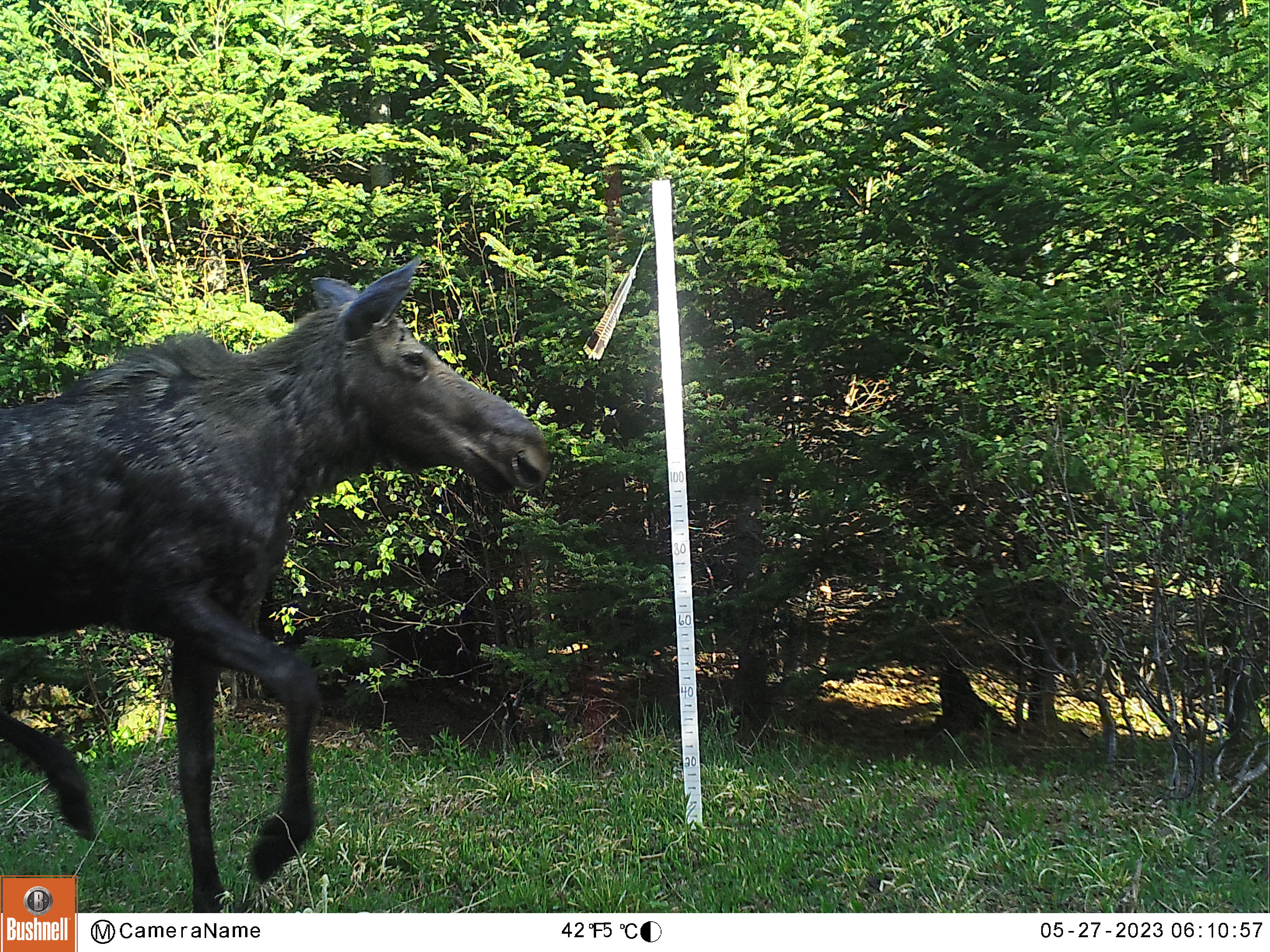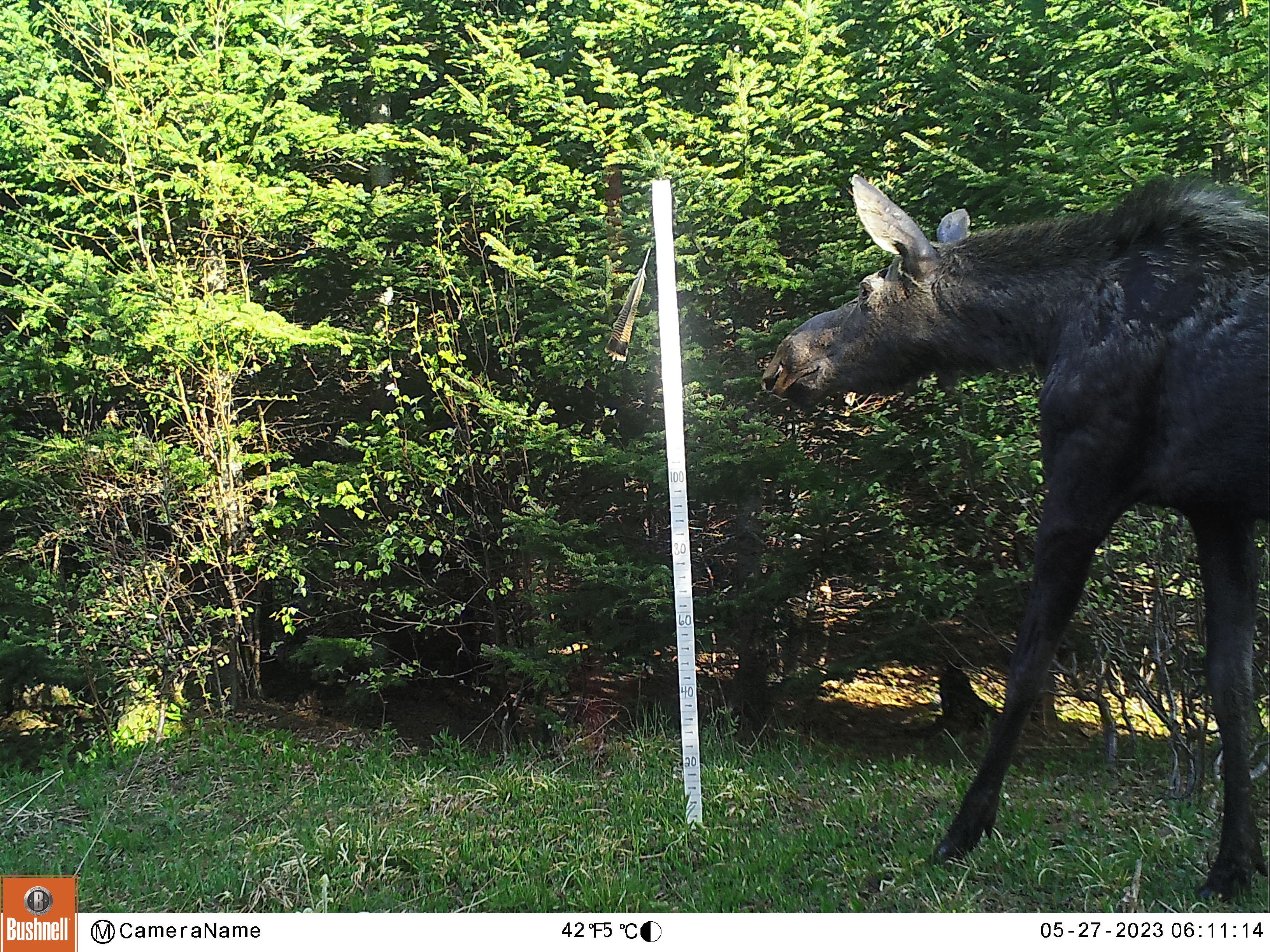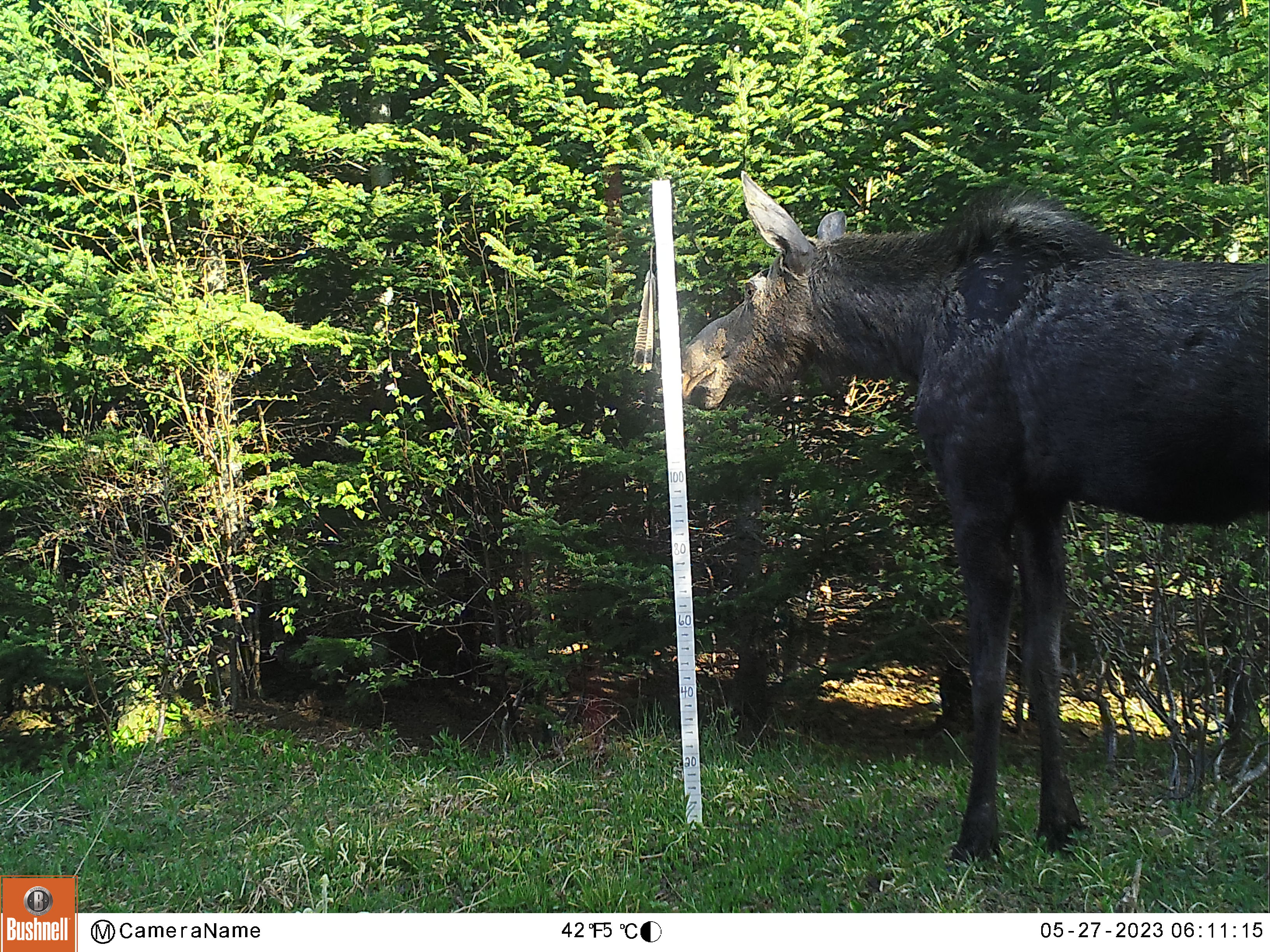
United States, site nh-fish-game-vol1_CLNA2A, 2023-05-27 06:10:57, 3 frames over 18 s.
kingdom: Animalia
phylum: Chordata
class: Mammalia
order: Artiodactyla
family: Cervidae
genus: Alces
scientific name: Alces alces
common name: moose